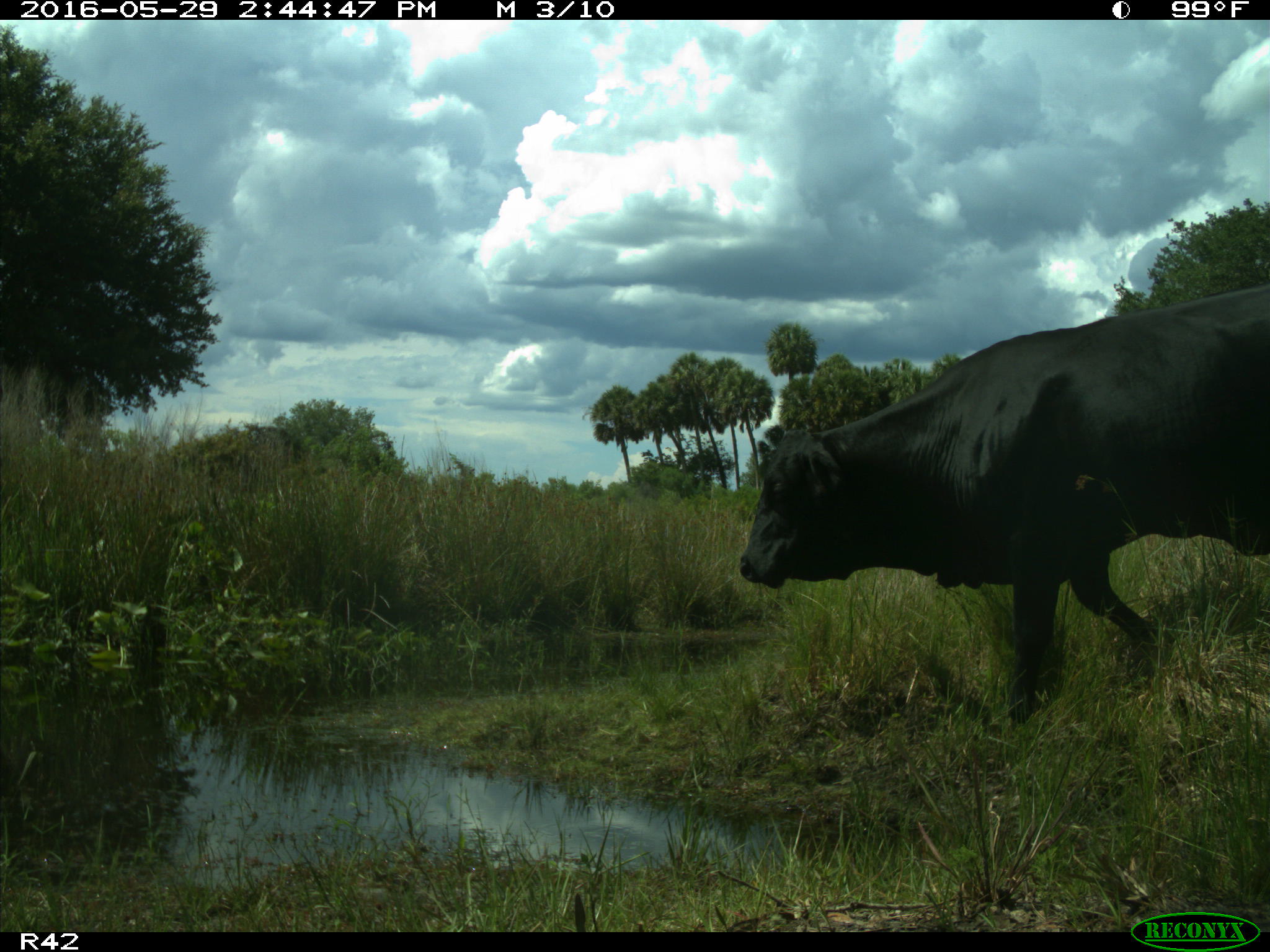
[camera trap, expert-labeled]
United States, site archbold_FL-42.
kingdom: Animalia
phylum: Chordata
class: Mammalia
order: Artiodactyla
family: Bovidae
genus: Bos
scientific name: Bos taurus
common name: domestic cow